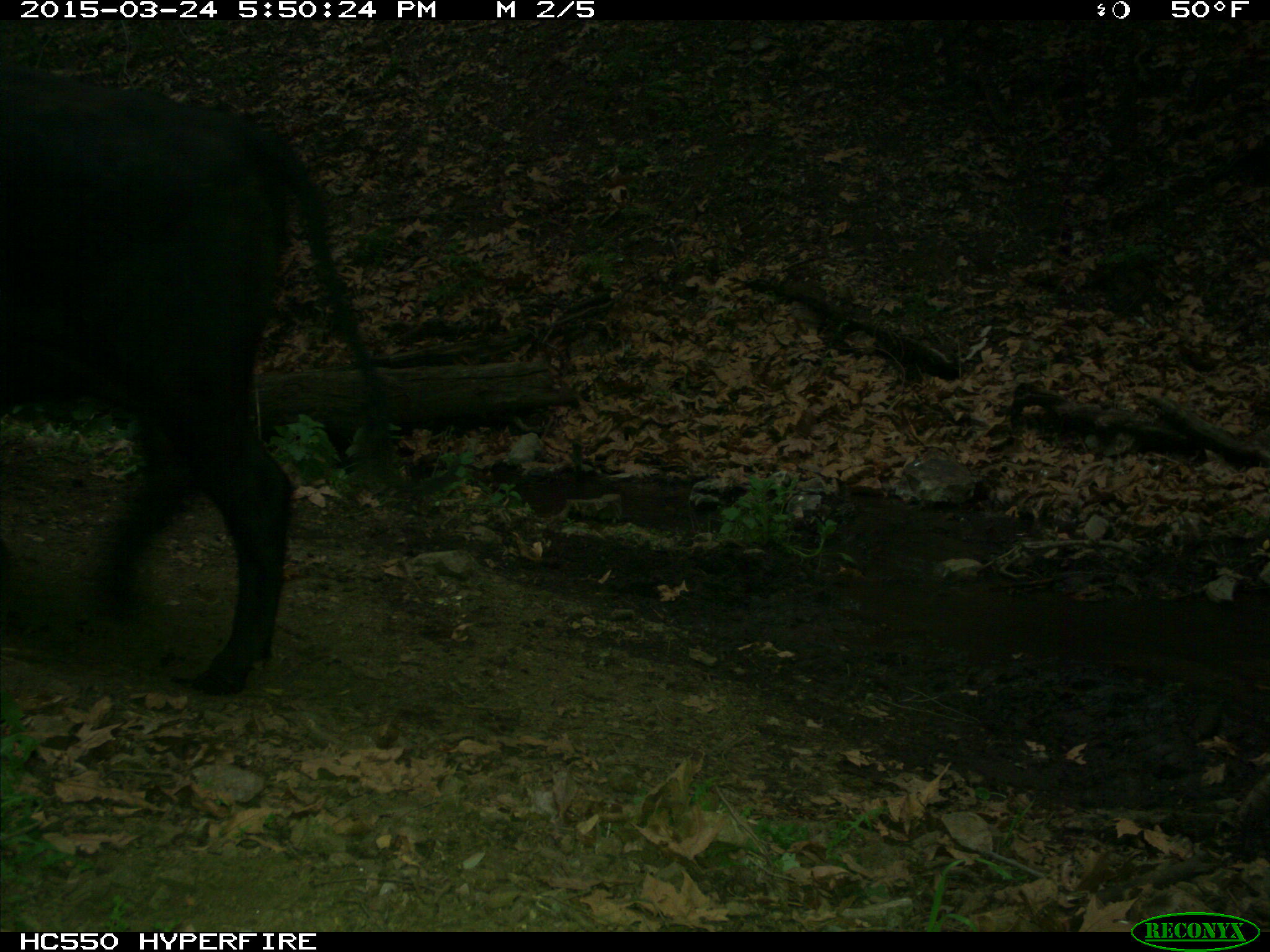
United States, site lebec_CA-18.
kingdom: Animalia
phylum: Chordata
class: Mammalia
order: Artiodactyla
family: Bovidae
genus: Bos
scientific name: Bos taurus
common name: domestic cow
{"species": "Bos taurus (domestic cow)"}